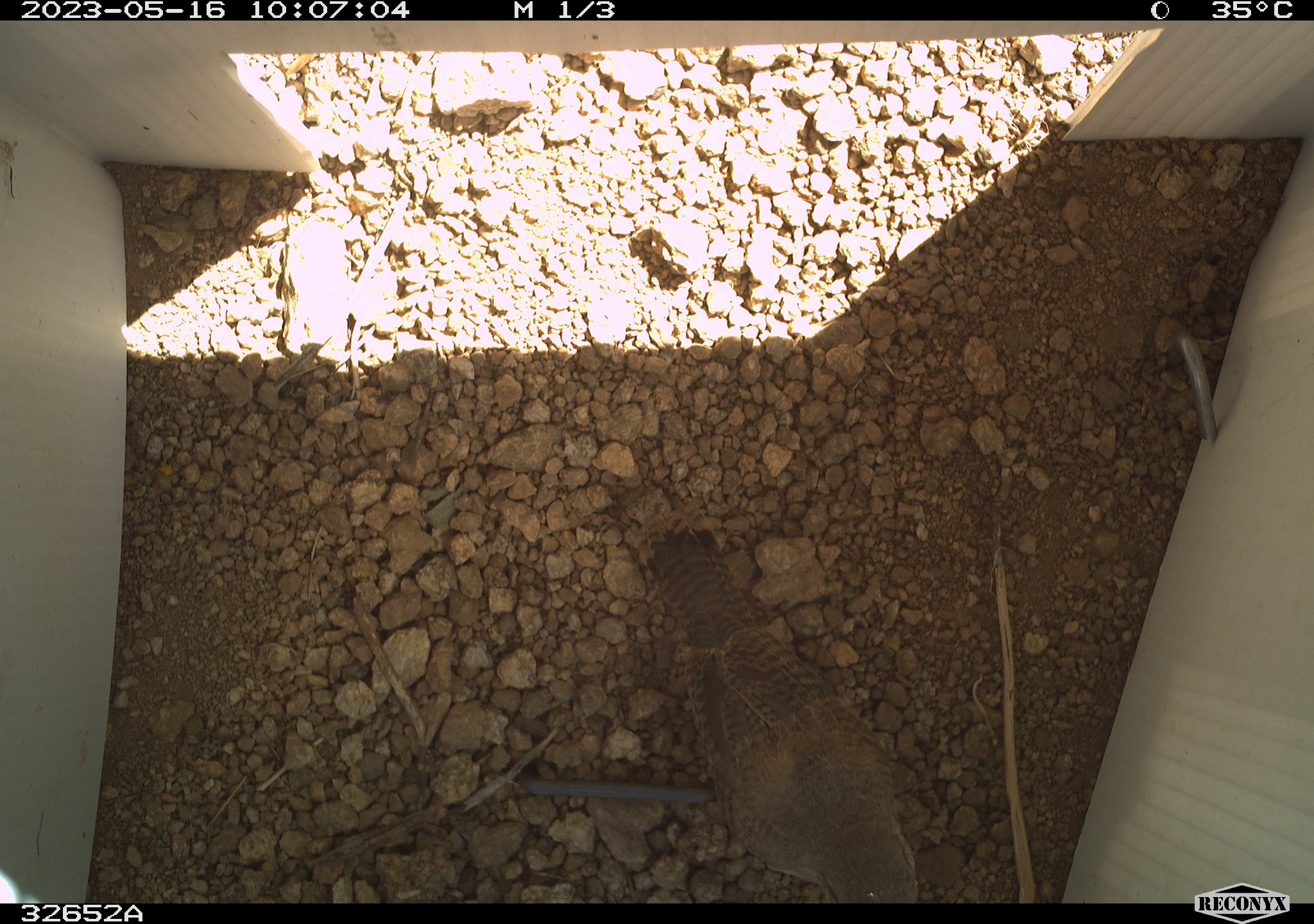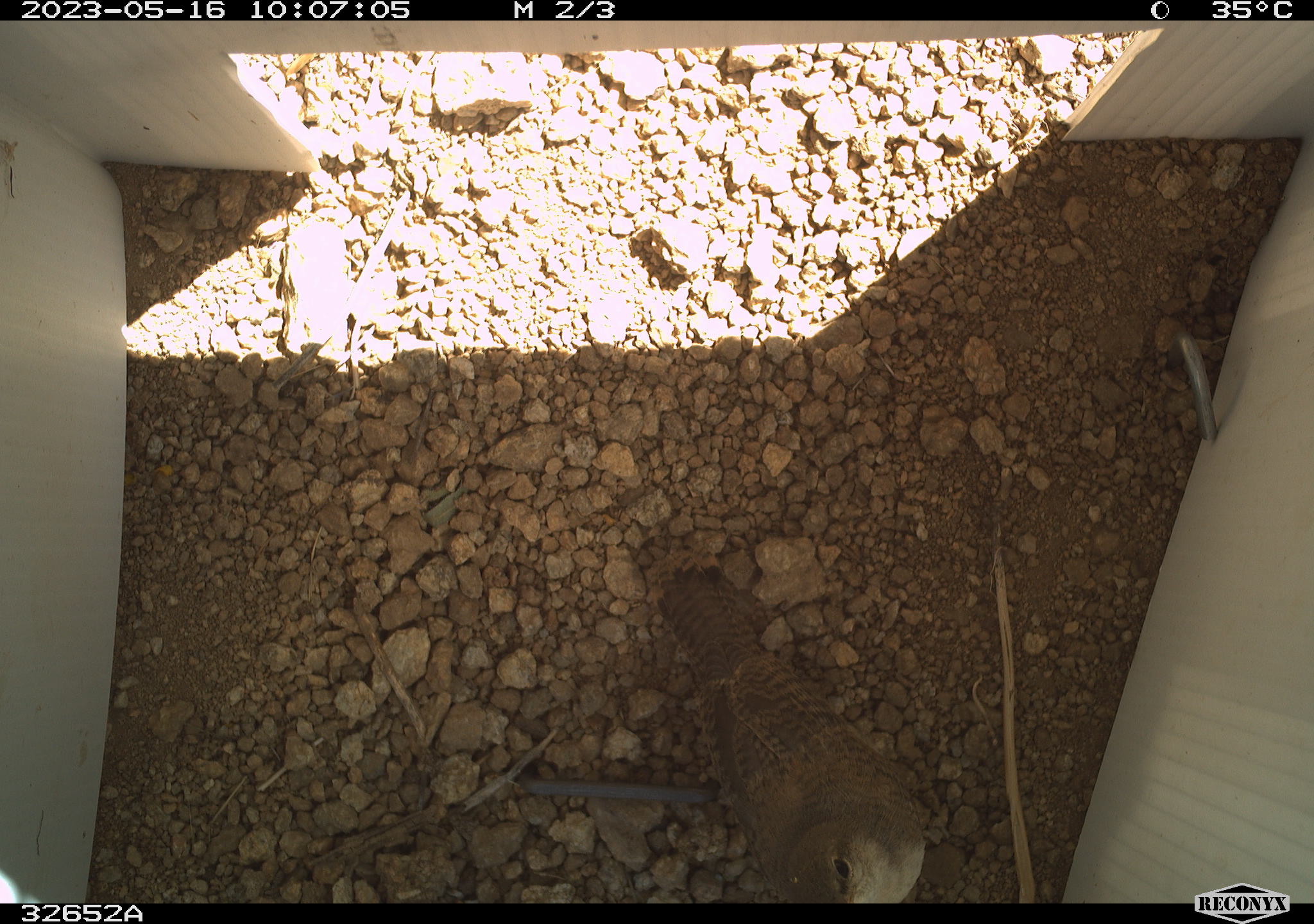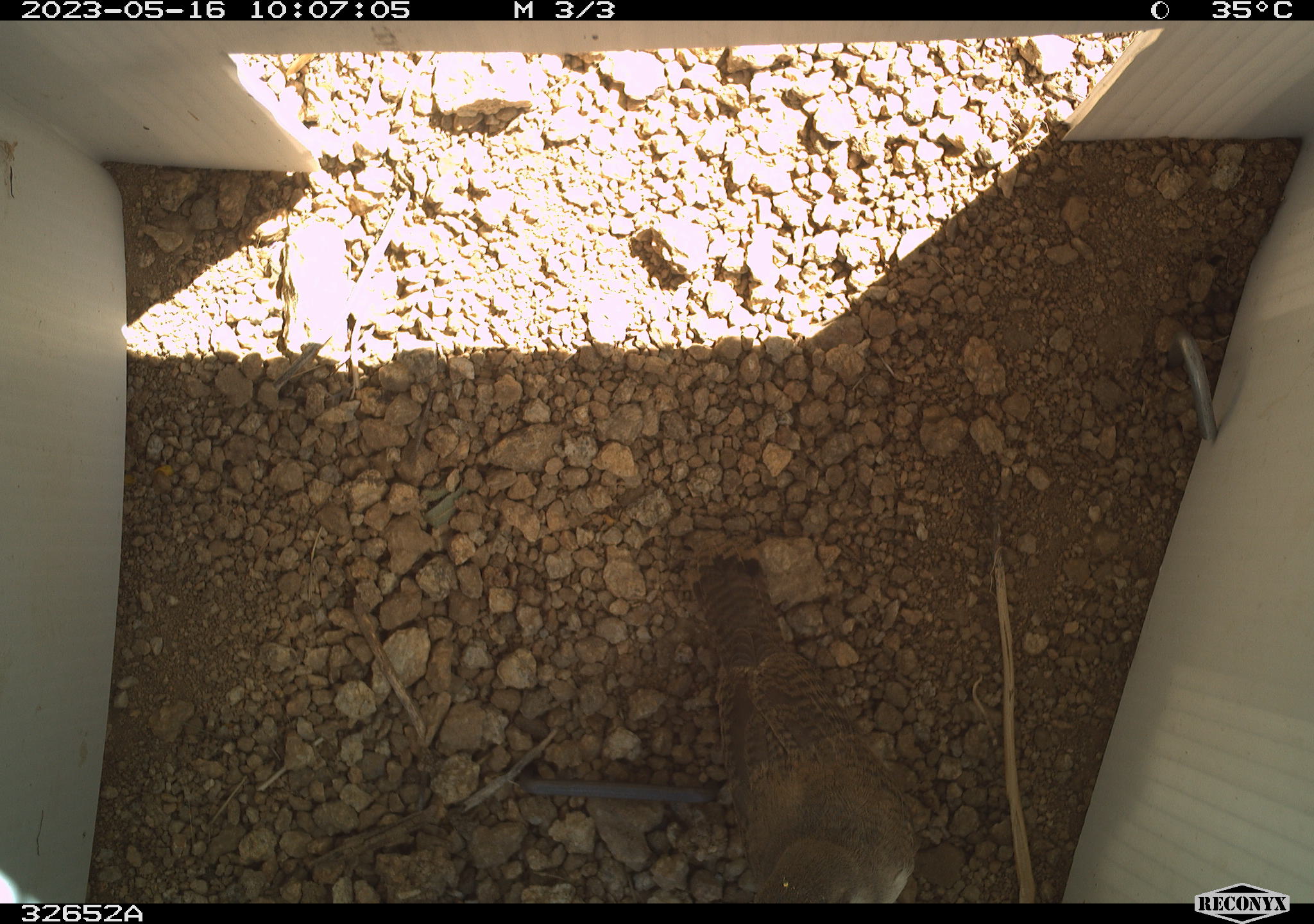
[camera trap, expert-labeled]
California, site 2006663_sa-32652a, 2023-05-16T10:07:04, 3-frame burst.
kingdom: Animalia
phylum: Chordata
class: Aves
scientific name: Aves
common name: bird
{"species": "bird (Aves)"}